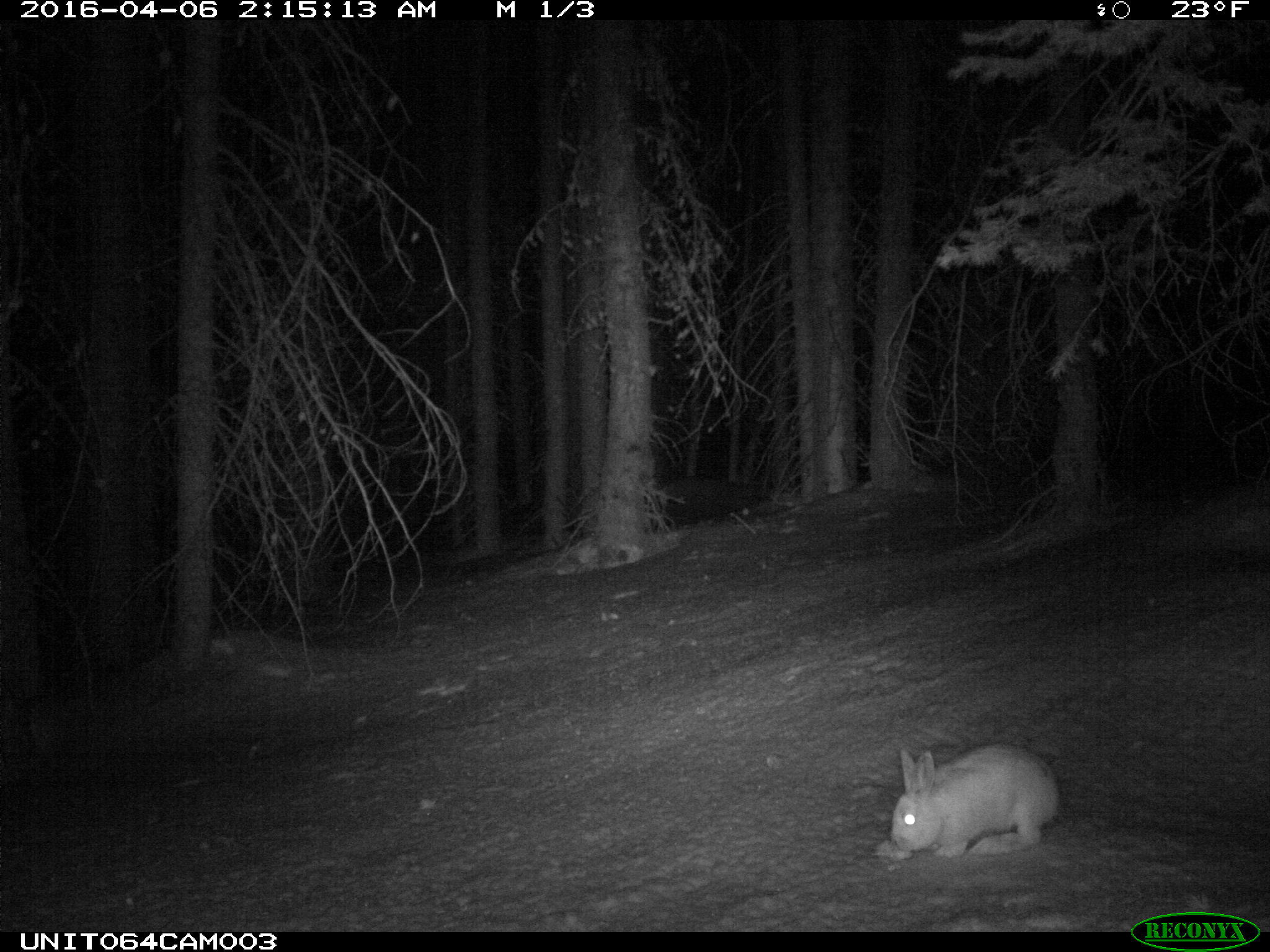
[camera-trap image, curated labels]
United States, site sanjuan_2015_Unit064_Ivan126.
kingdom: Animalia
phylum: Chordata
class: Mammalia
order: Lagomorpha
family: Leporidae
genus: Lepus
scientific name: Lepus americanus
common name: snowshoe hare